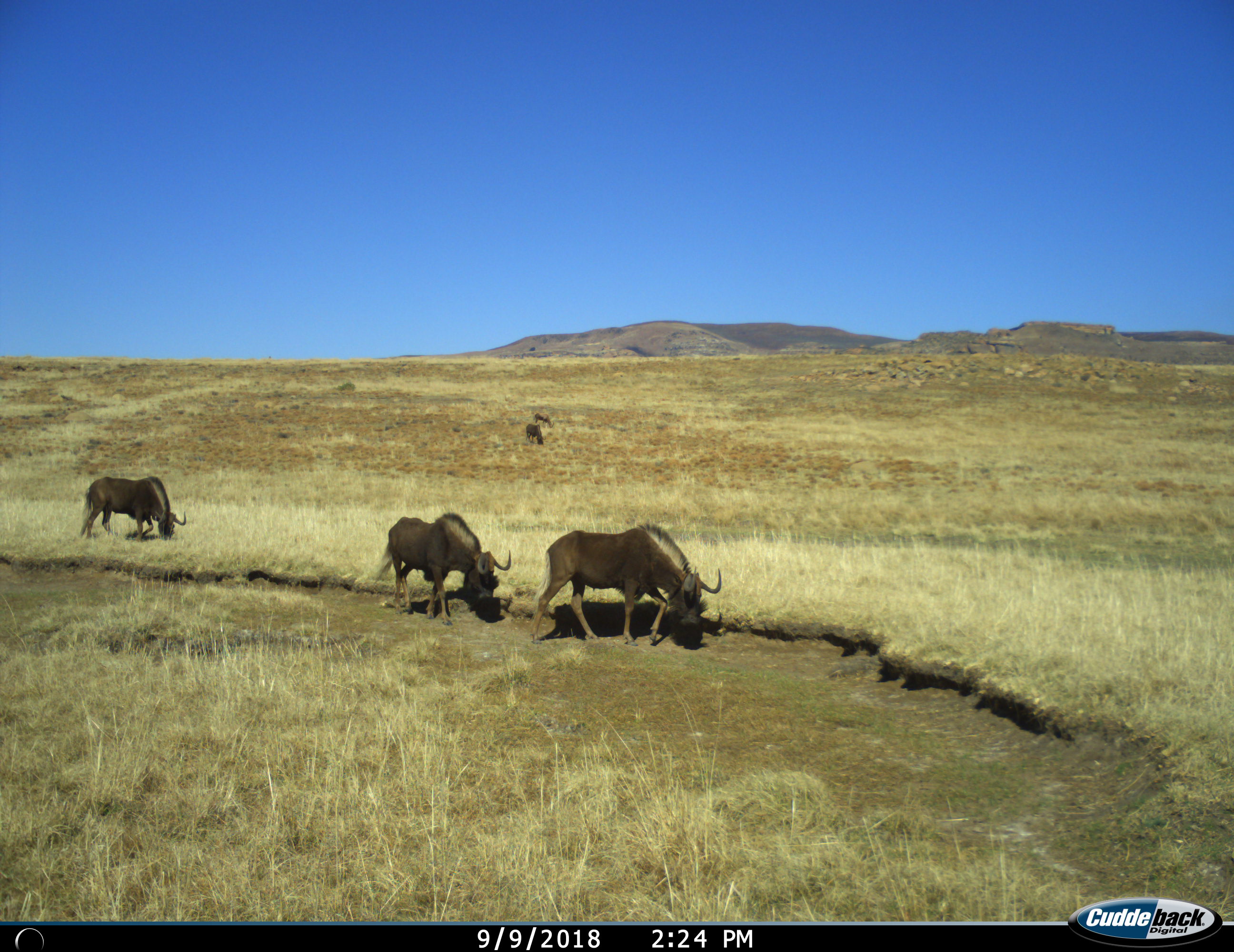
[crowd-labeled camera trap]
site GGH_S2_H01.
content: unidentified animal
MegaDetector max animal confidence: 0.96